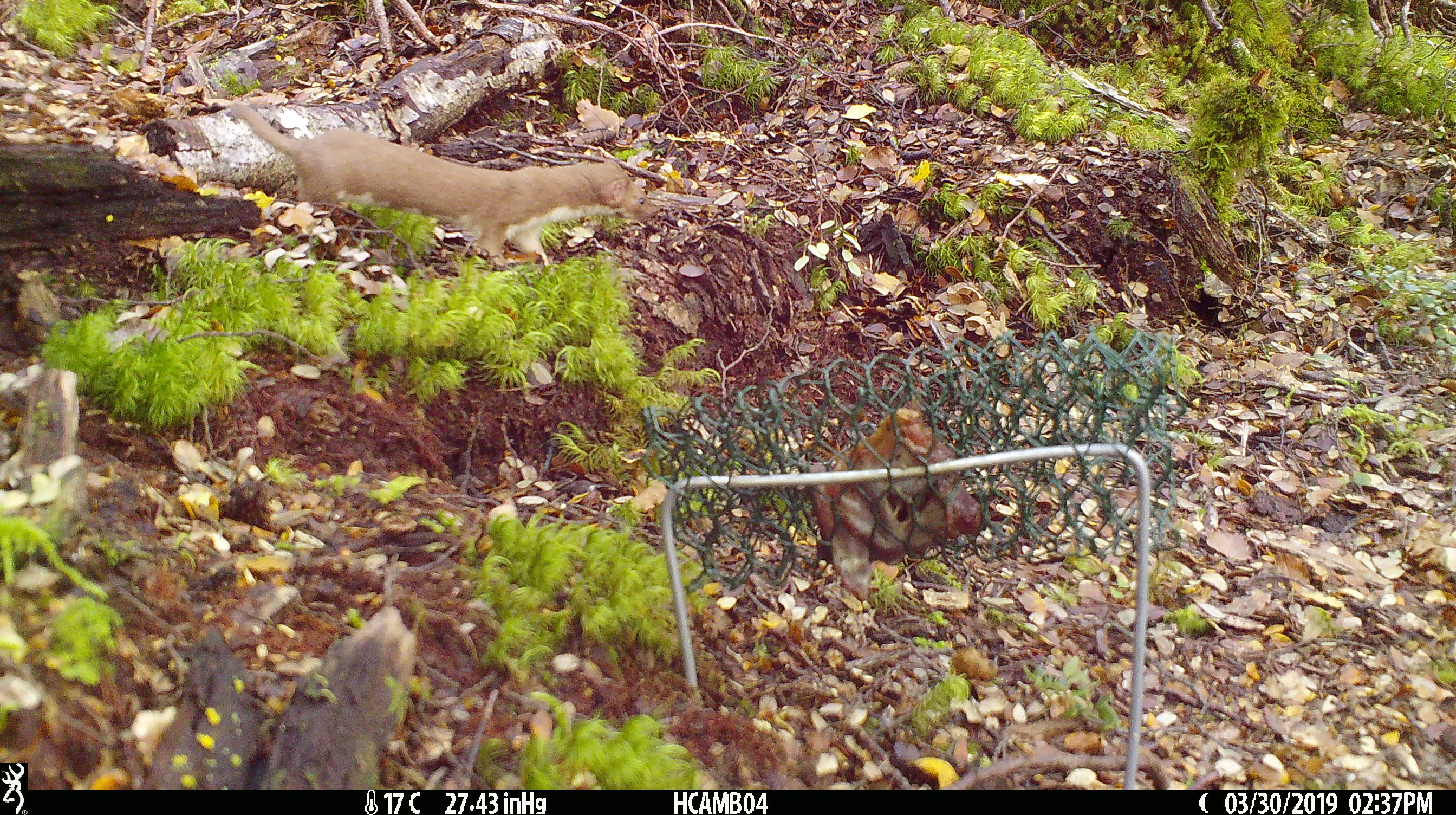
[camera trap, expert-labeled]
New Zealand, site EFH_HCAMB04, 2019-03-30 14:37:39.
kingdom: Animalia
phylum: Chordata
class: Mammalia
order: Carnivora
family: Mustelidae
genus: Mustela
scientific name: Mustela nivalis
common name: least weasel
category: weasel